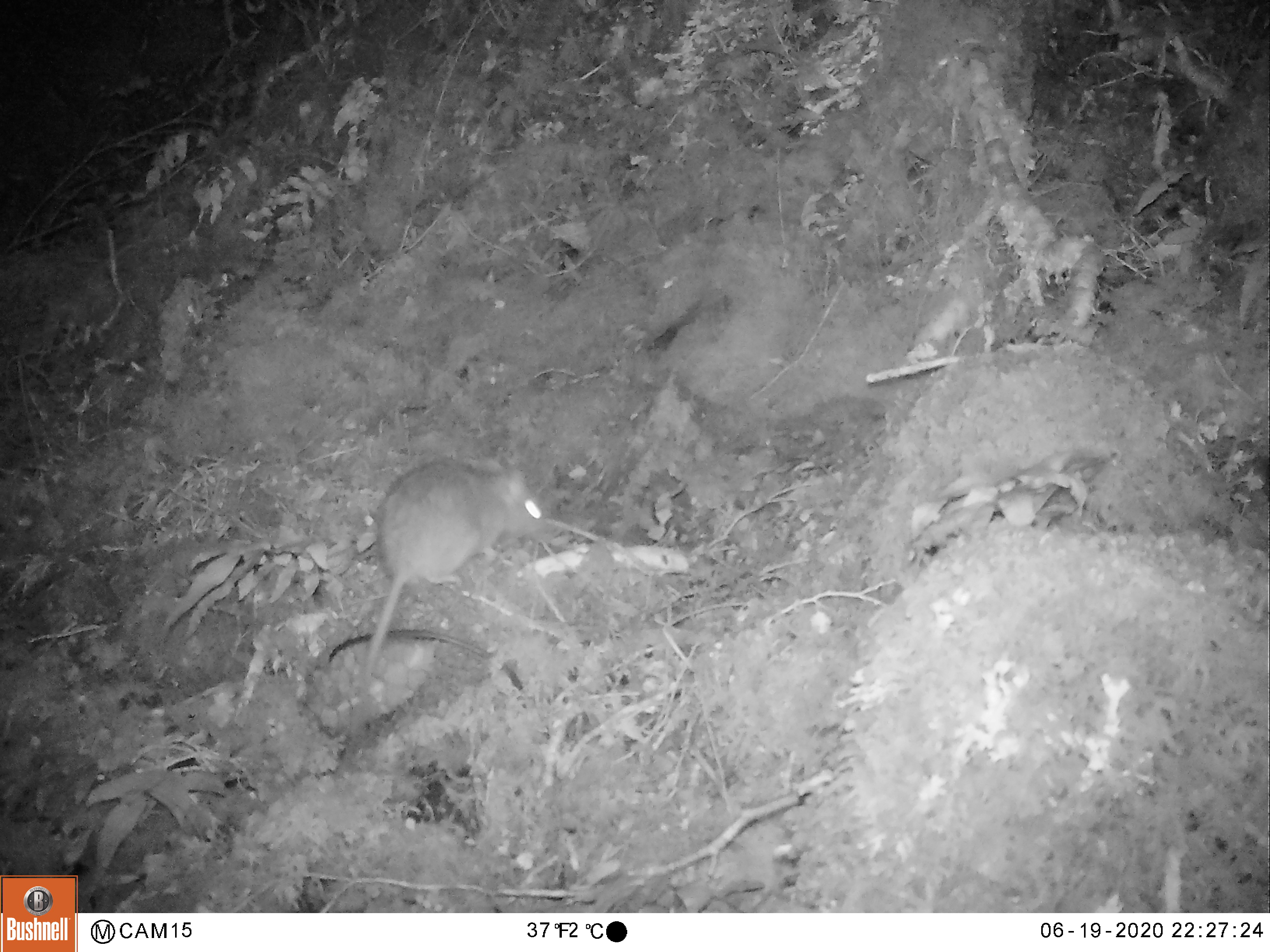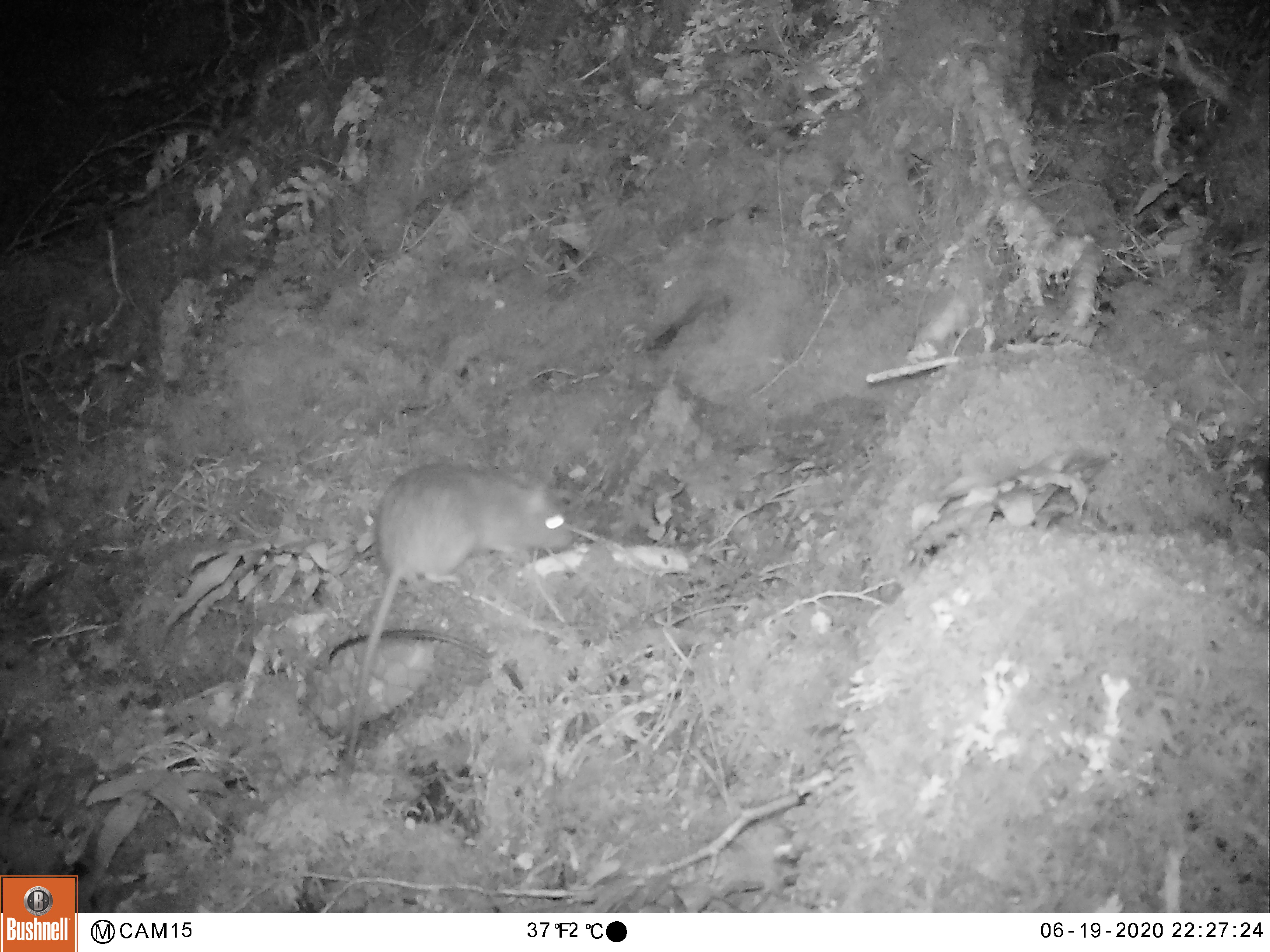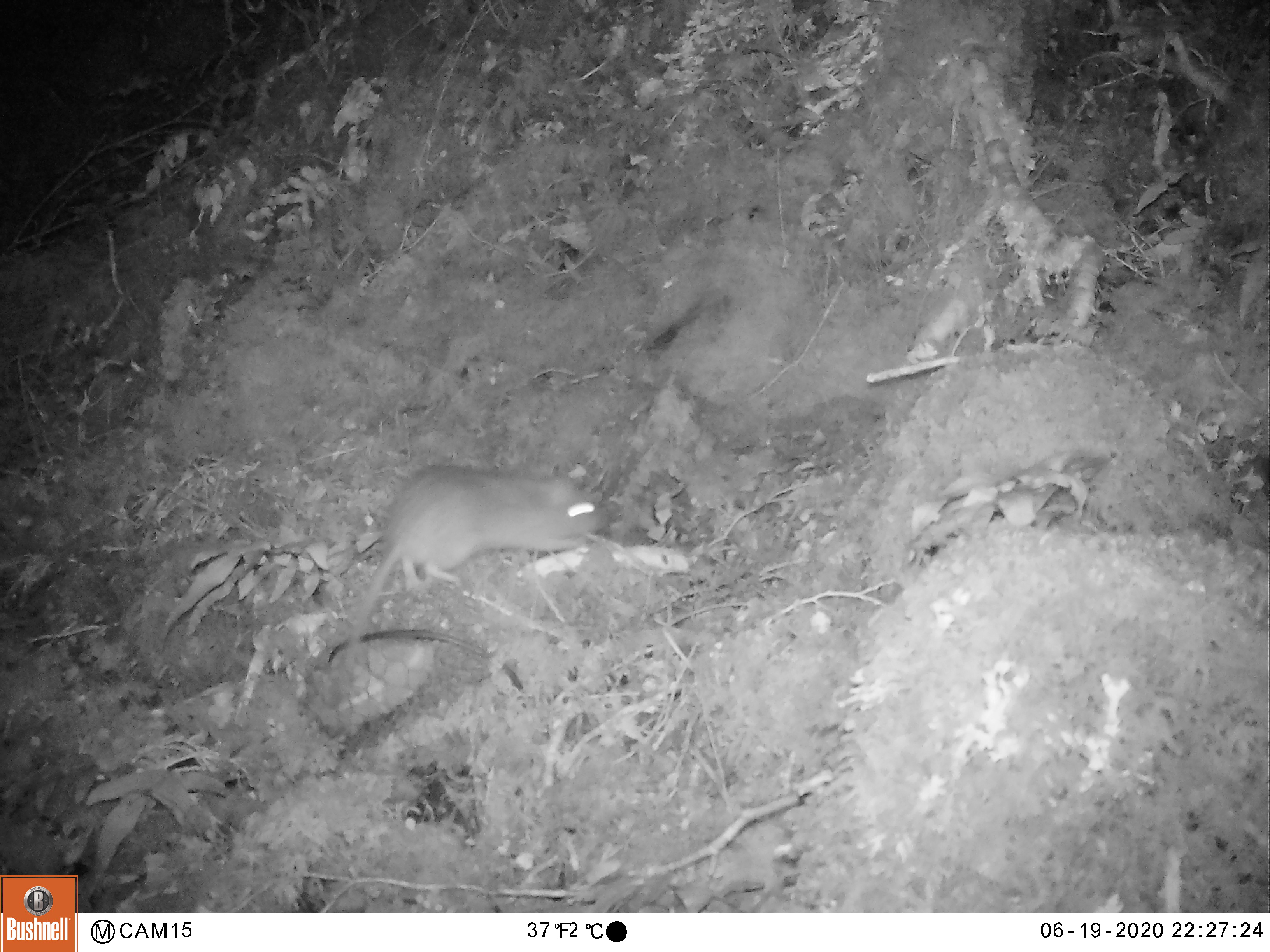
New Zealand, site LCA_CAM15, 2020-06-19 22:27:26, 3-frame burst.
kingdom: Animalia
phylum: Chordata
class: Mammalia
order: Rodentia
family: Muridae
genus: Rattus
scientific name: Rattus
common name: rat